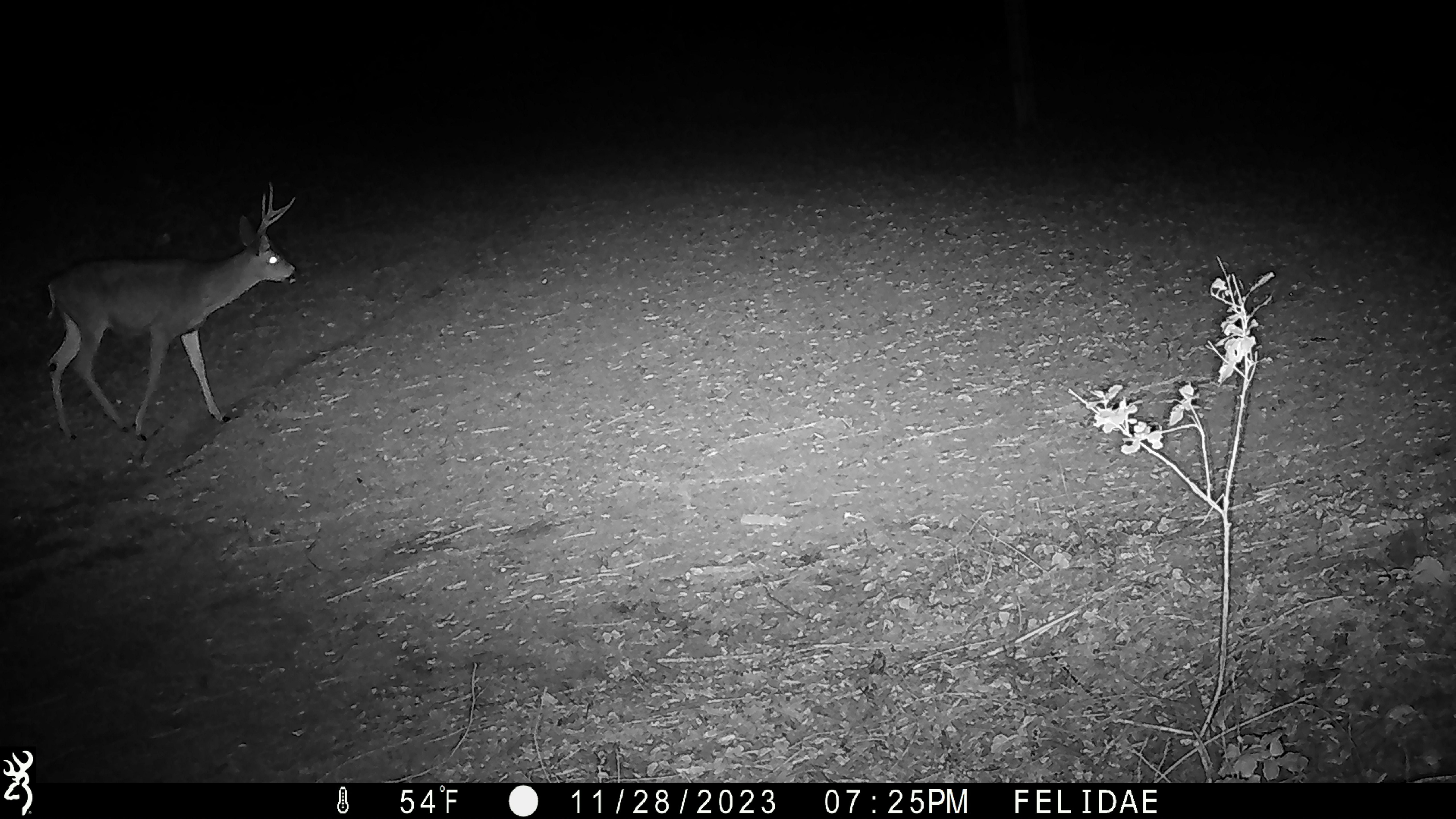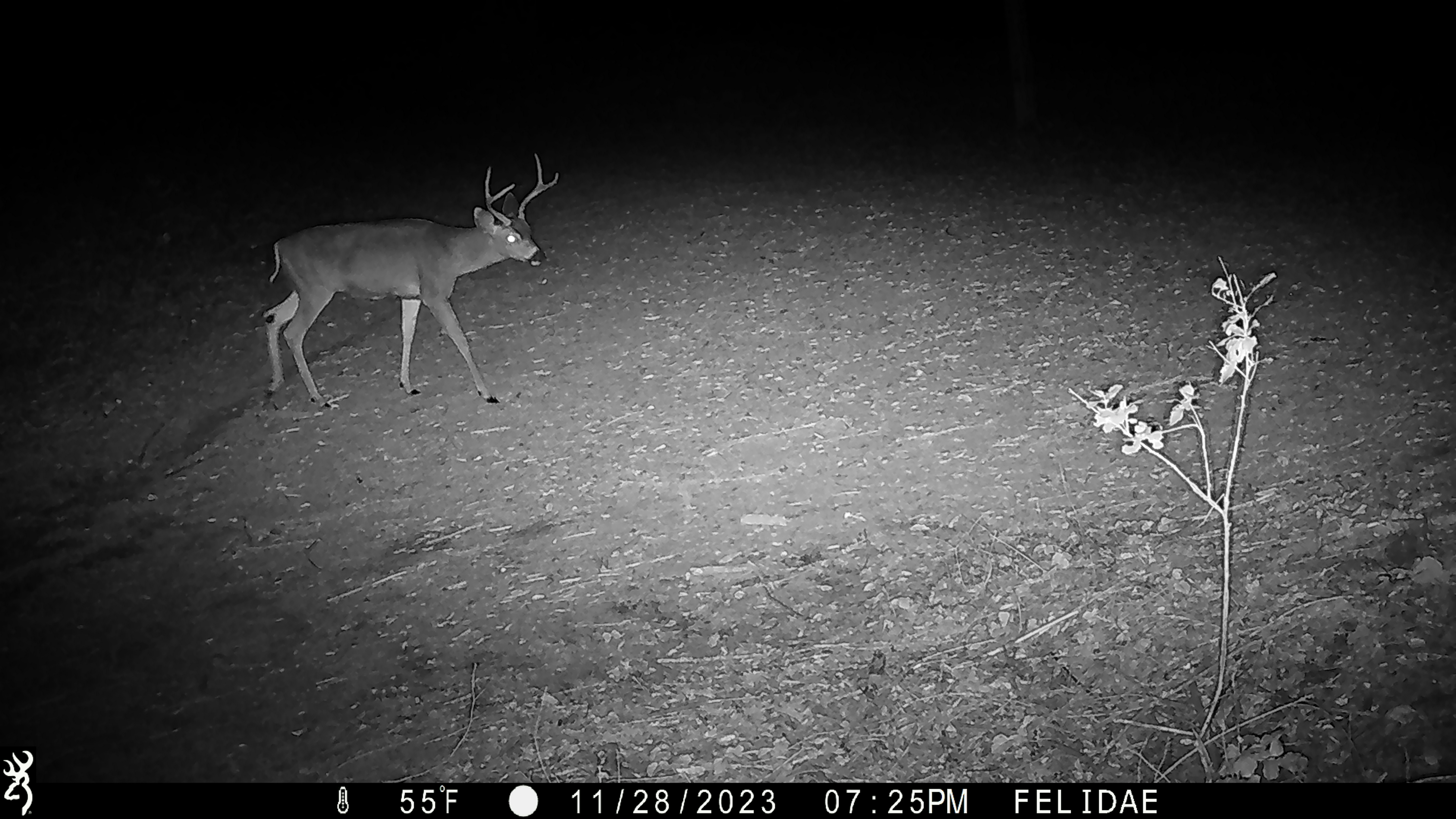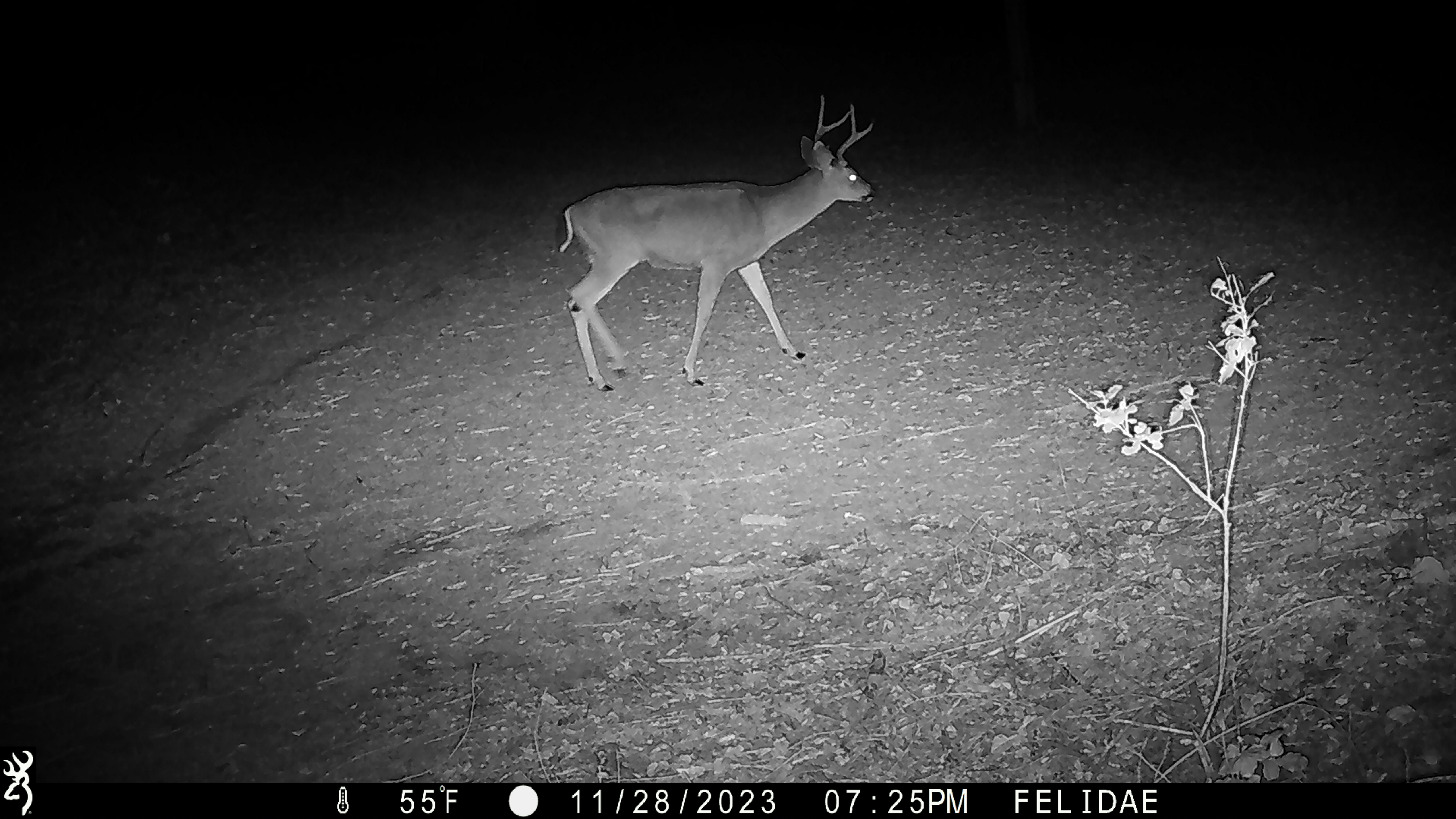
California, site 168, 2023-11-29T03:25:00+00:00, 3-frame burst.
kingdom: Animalia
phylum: Chordata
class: Mammalia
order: Artiodactyla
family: Cervidae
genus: Odocoileus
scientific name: Odocoileus hemionus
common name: mule deer